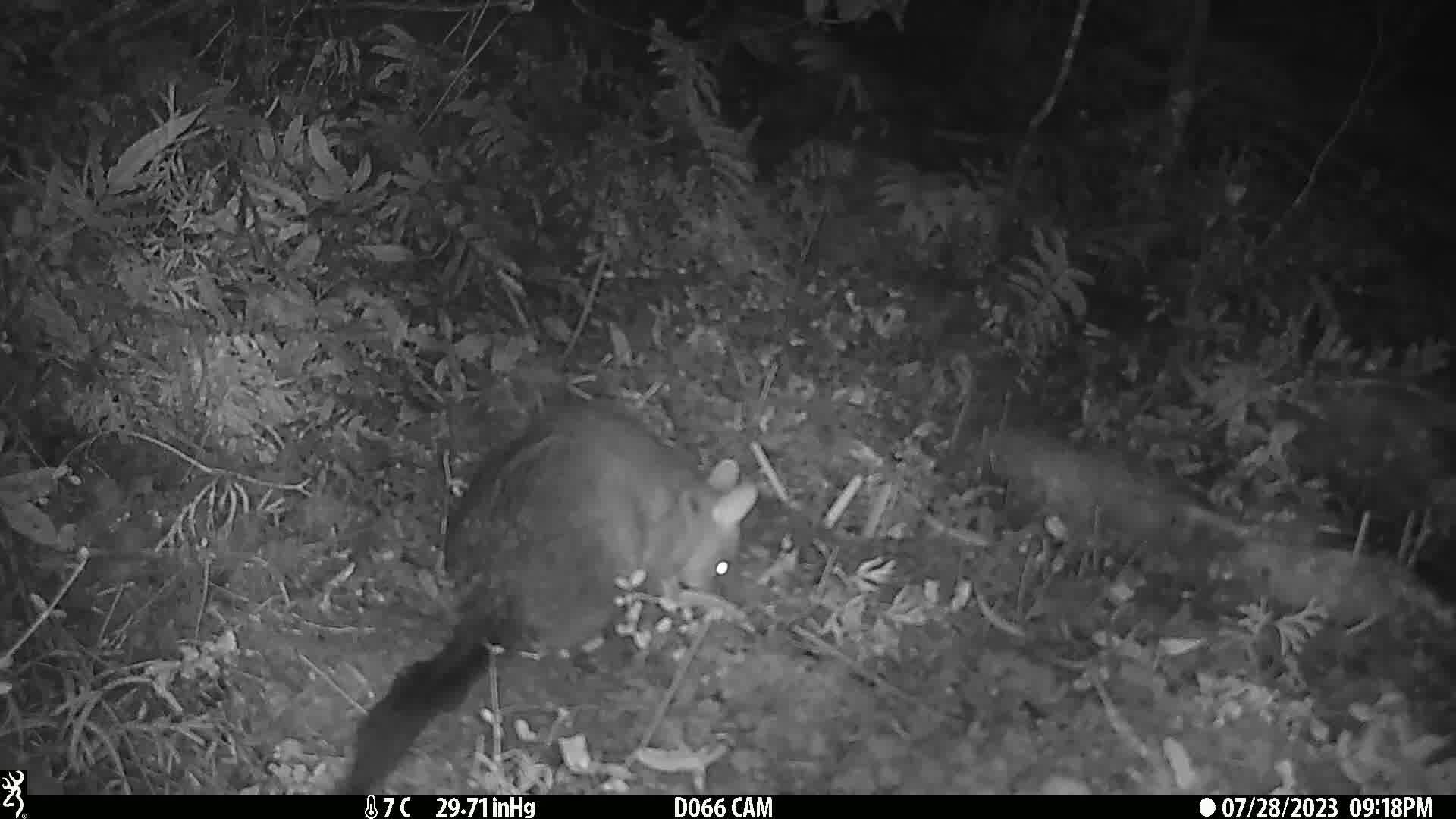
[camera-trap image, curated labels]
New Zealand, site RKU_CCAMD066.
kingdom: Animalia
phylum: Chordata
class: Mammalia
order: Diprotodontia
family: Phalangeridae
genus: Trichosurus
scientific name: Trichosurus vulpecula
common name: common brushtail possum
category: possum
Possum (common brushtail possum) (Trichosurus vulpecula).